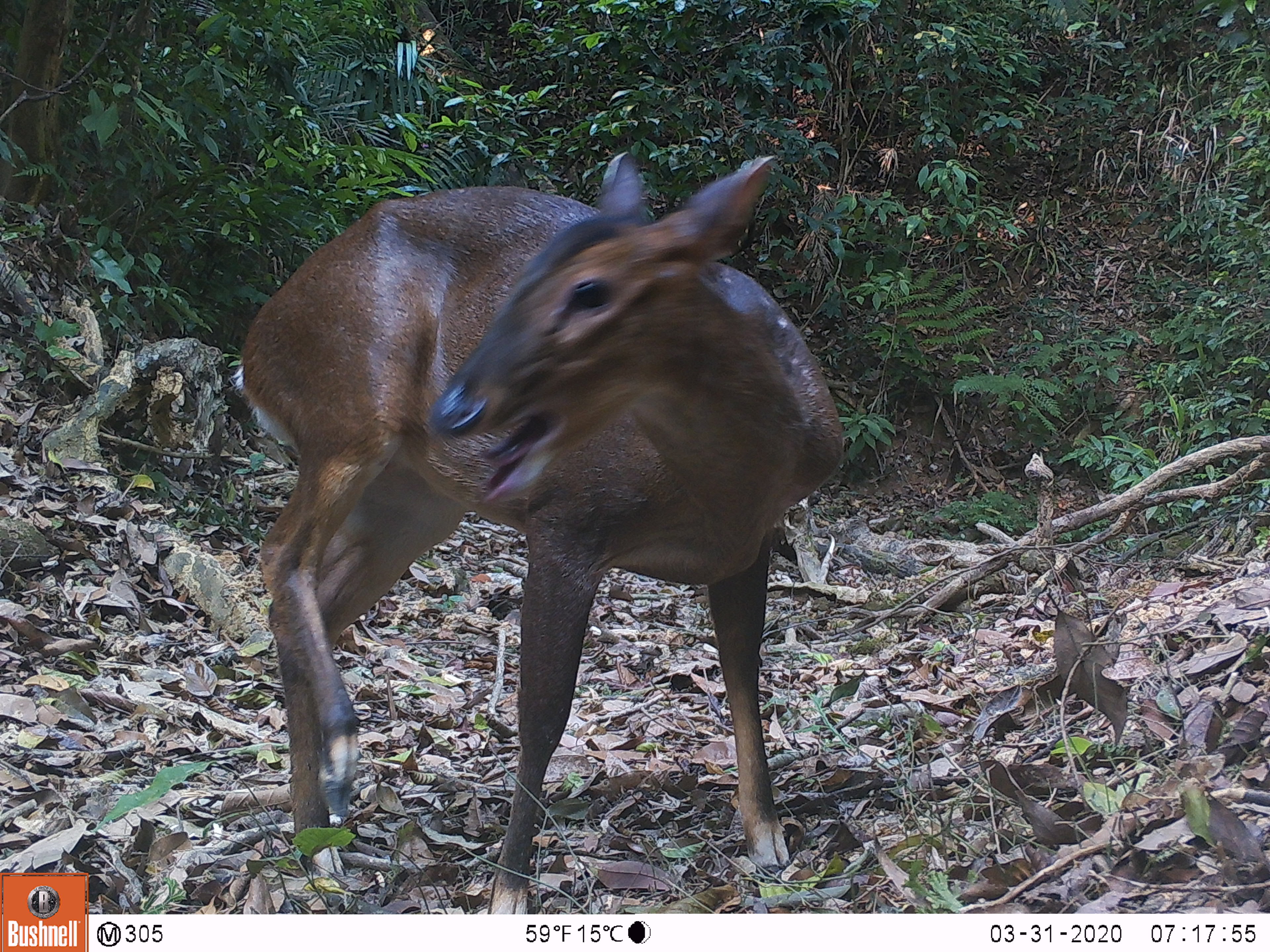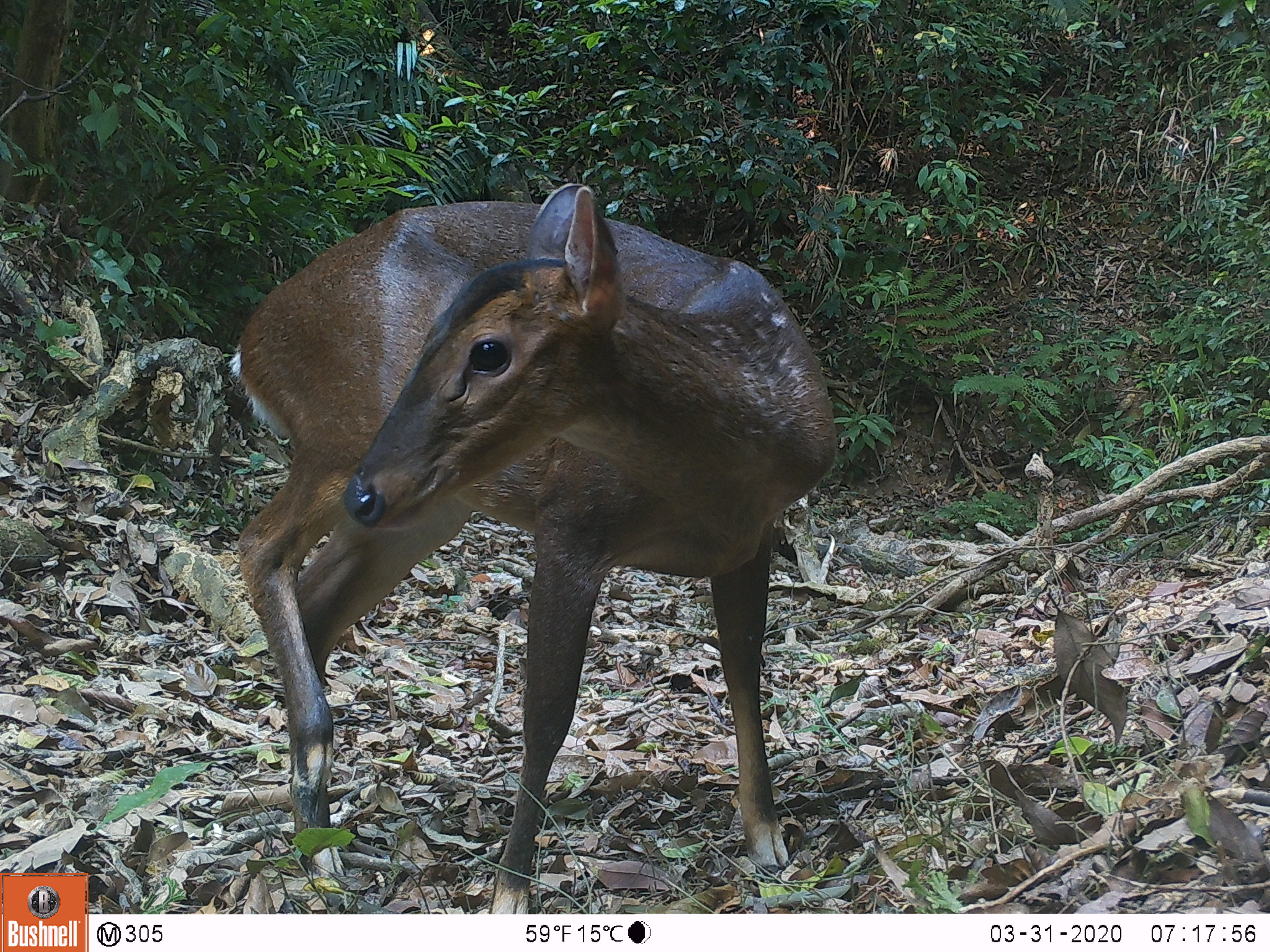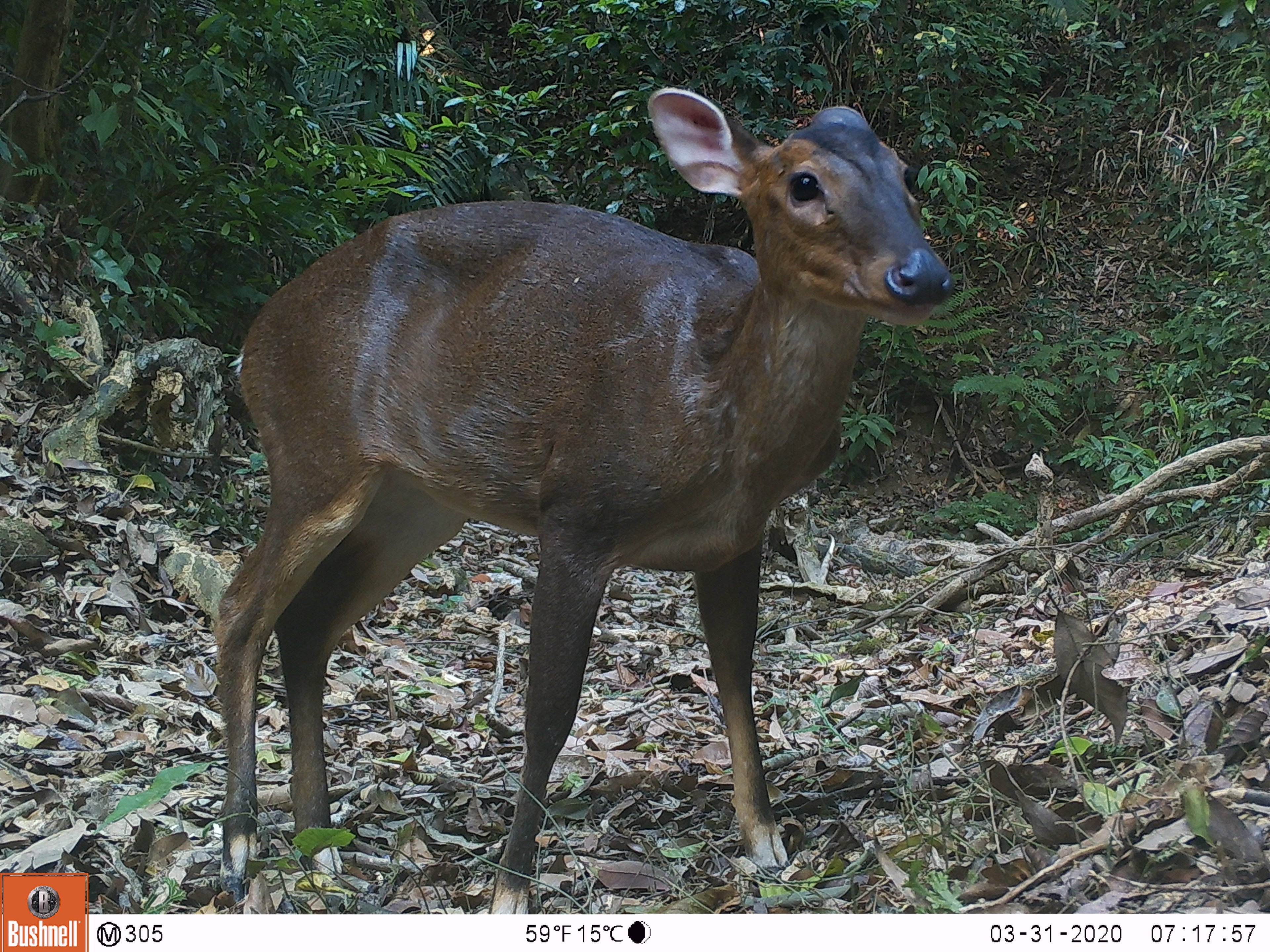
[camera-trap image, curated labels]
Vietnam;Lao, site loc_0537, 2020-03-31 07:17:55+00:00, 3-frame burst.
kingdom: Animalia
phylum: Chordata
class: Mammalia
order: Artiodactyla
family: Cervidae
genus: Muntiacus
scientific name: Muntiacus vuquangensis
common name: large-antlered muntjac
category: large antlered muntjac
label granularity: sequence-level